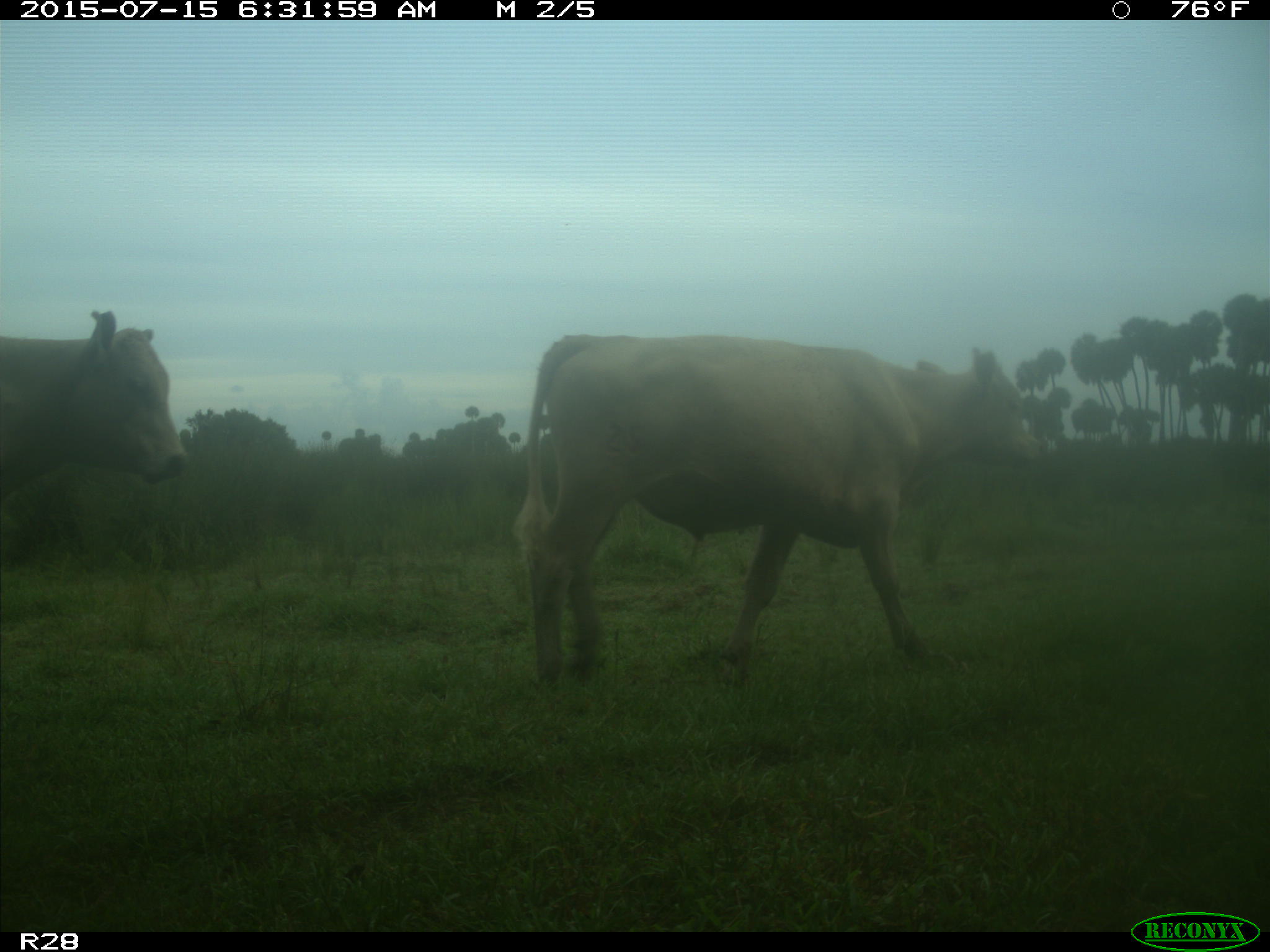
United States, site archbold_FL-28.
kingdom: Animalia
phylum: Chordata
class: Mammalia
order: Artiodactyla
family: Bovidae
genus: Bos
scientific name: Bos taurus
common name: domestic cow